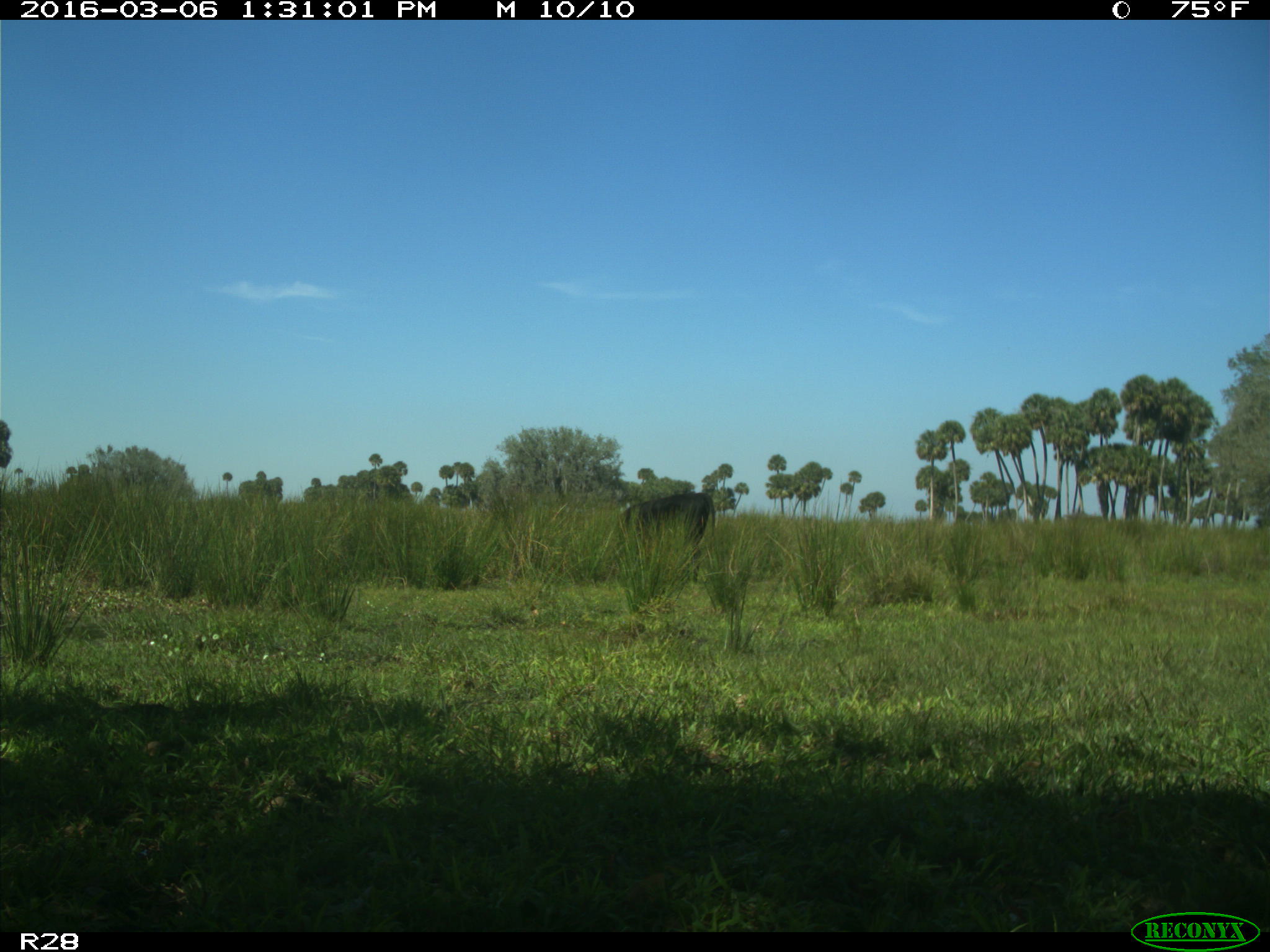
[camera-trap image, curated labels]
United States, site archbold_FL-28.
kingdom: Animalia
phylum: Chordata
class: Mammalia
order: Artiodactyla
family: Bovidae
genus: Bos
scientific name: Bos taurus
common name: domestic cow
Bos taurus (domestic cow).